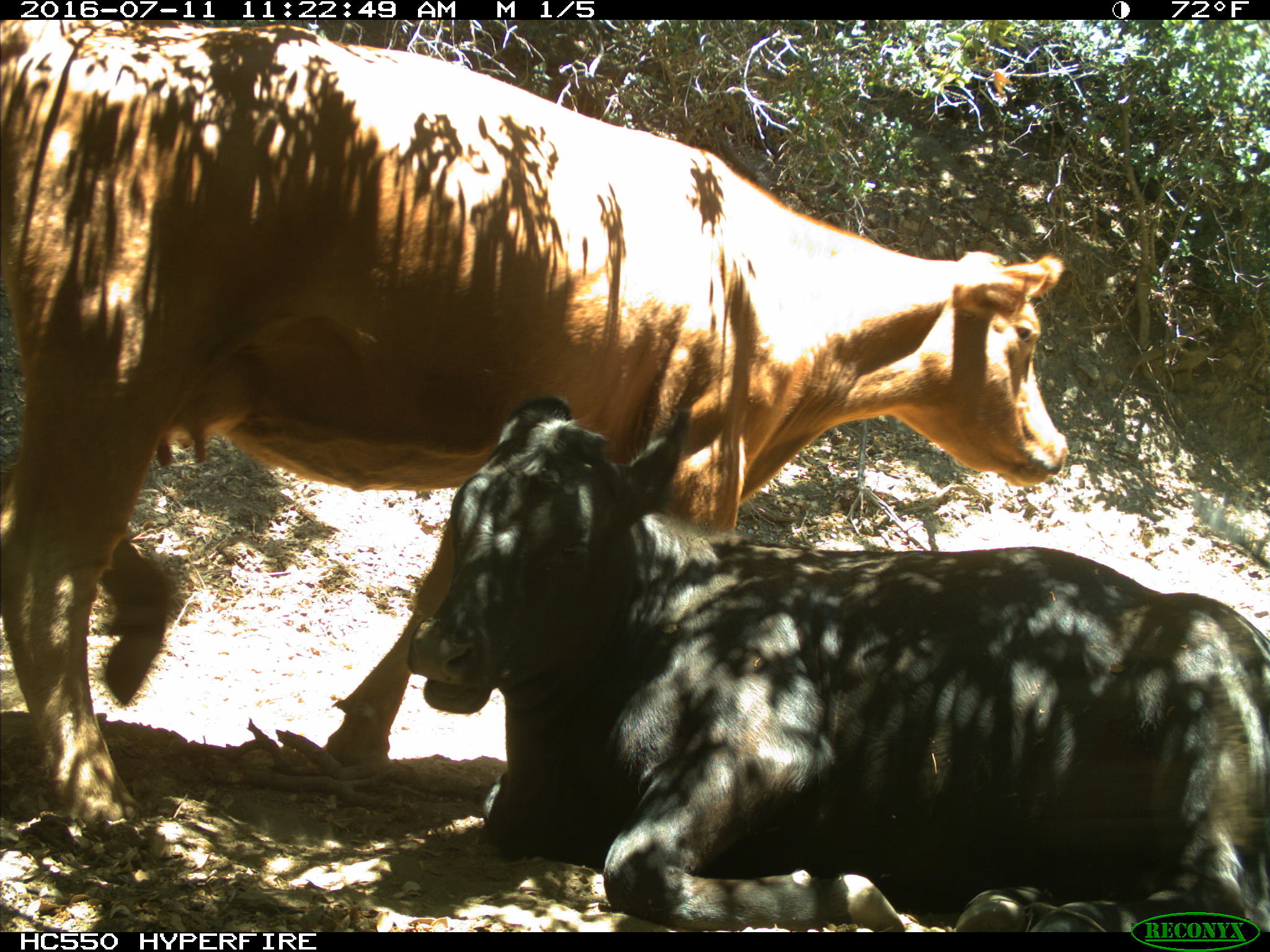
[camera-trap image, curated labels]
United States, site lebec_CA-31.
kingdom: Animalia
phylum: Chordata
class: Mammalia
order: Artiodactyla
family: Bovidae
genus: Bos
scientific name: Bos taurus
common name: domestic cow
Bos taurus (domestic cow).